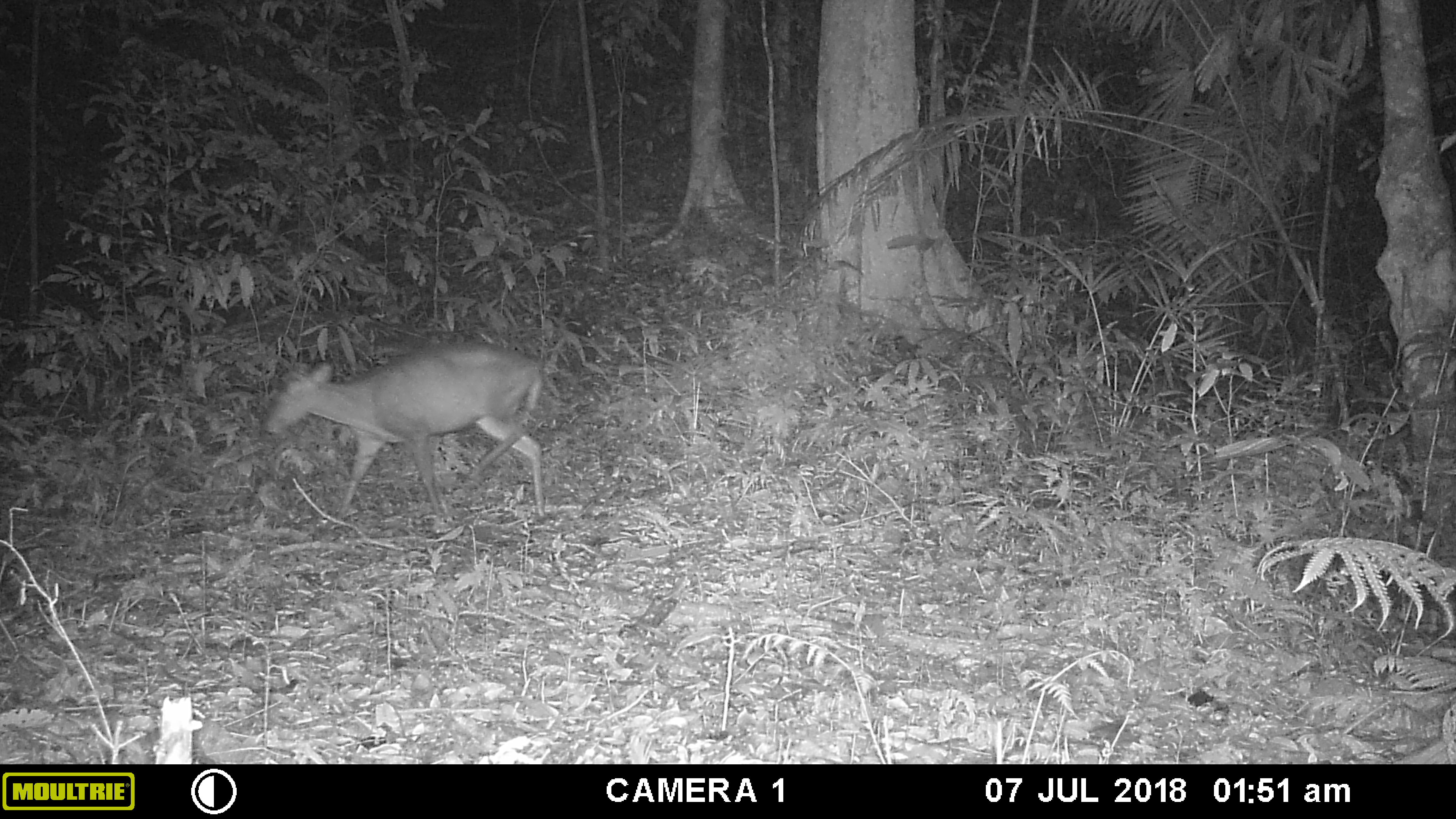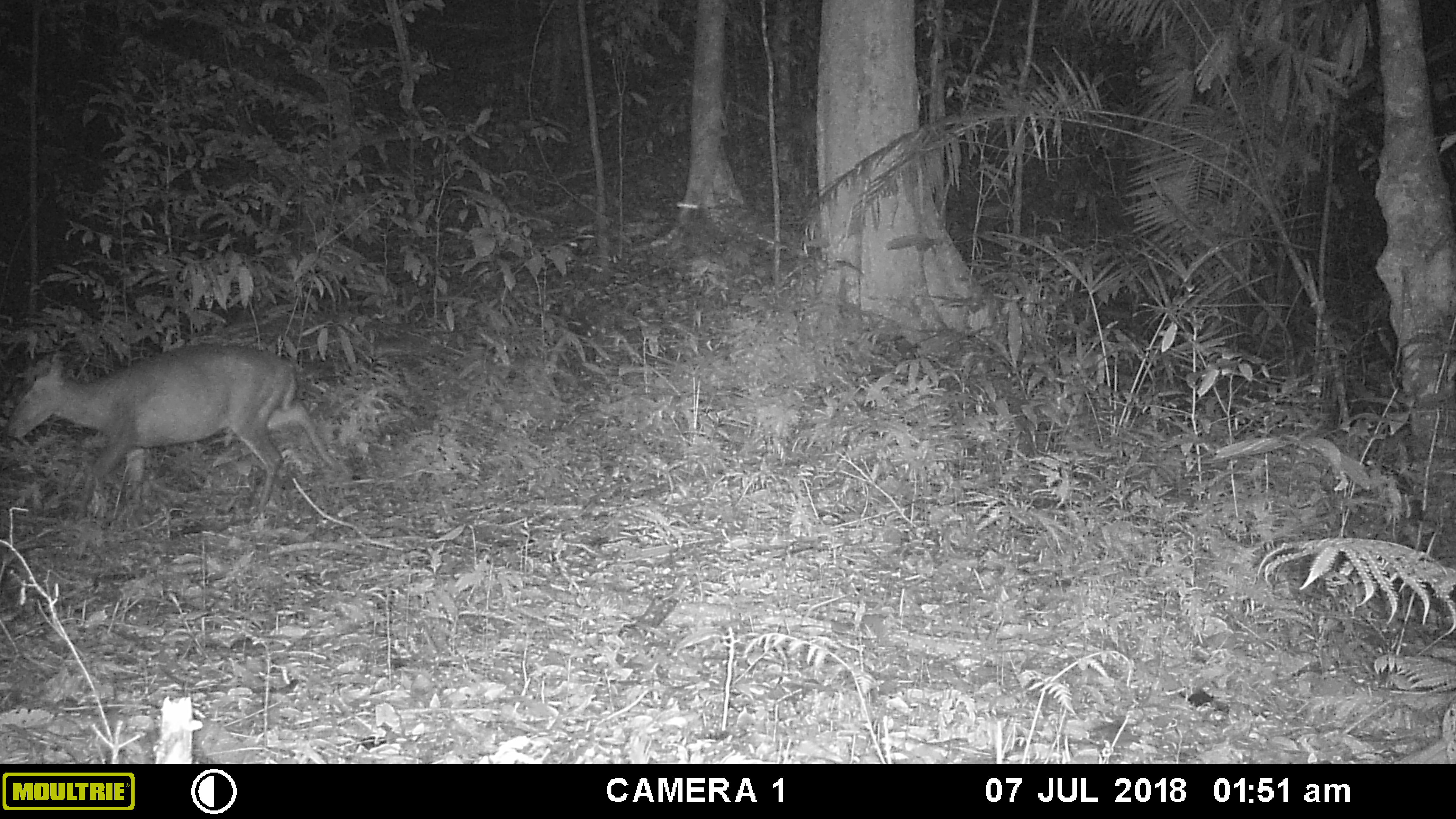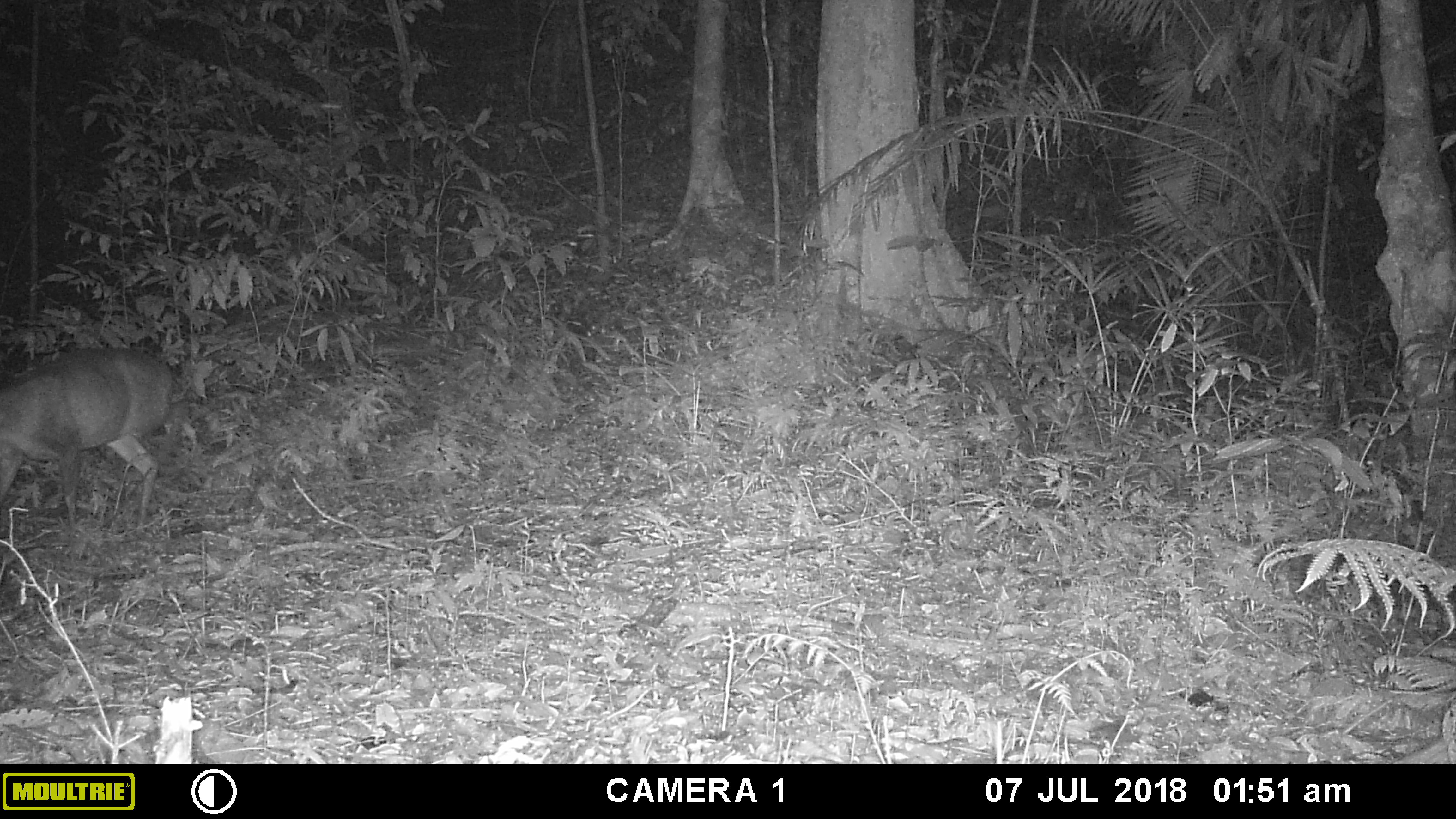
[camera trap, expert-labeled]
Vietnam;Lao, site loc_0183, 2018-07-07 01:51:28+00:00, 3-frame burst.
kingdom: Animalia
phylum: Chordata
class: Mammalia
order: Artiodactyla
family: Cervidae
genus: Muntiacus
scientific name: Muntiacus rooseveltorum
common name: roosevelt's muntjac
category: roosevelts muntjac group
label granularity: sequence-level